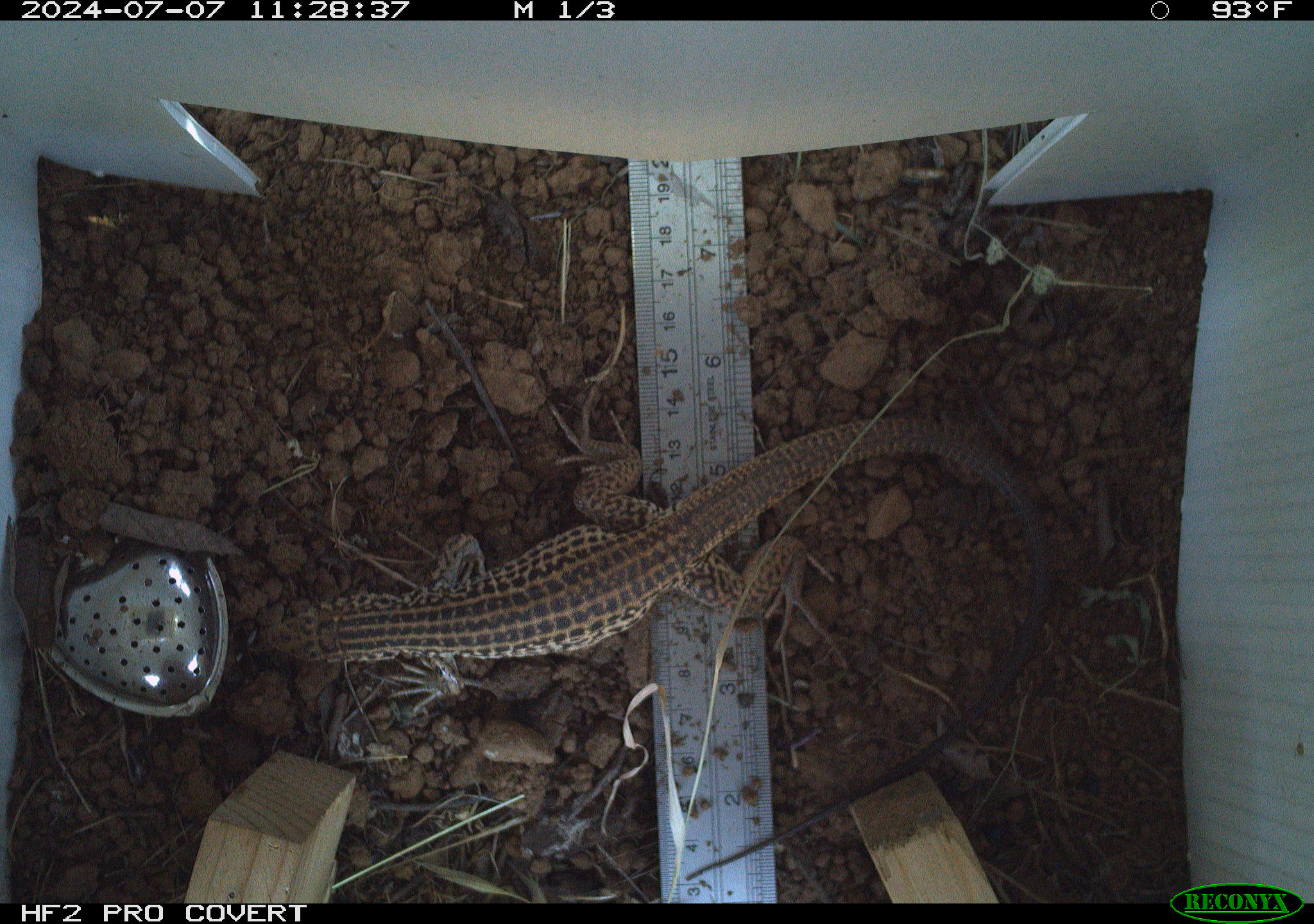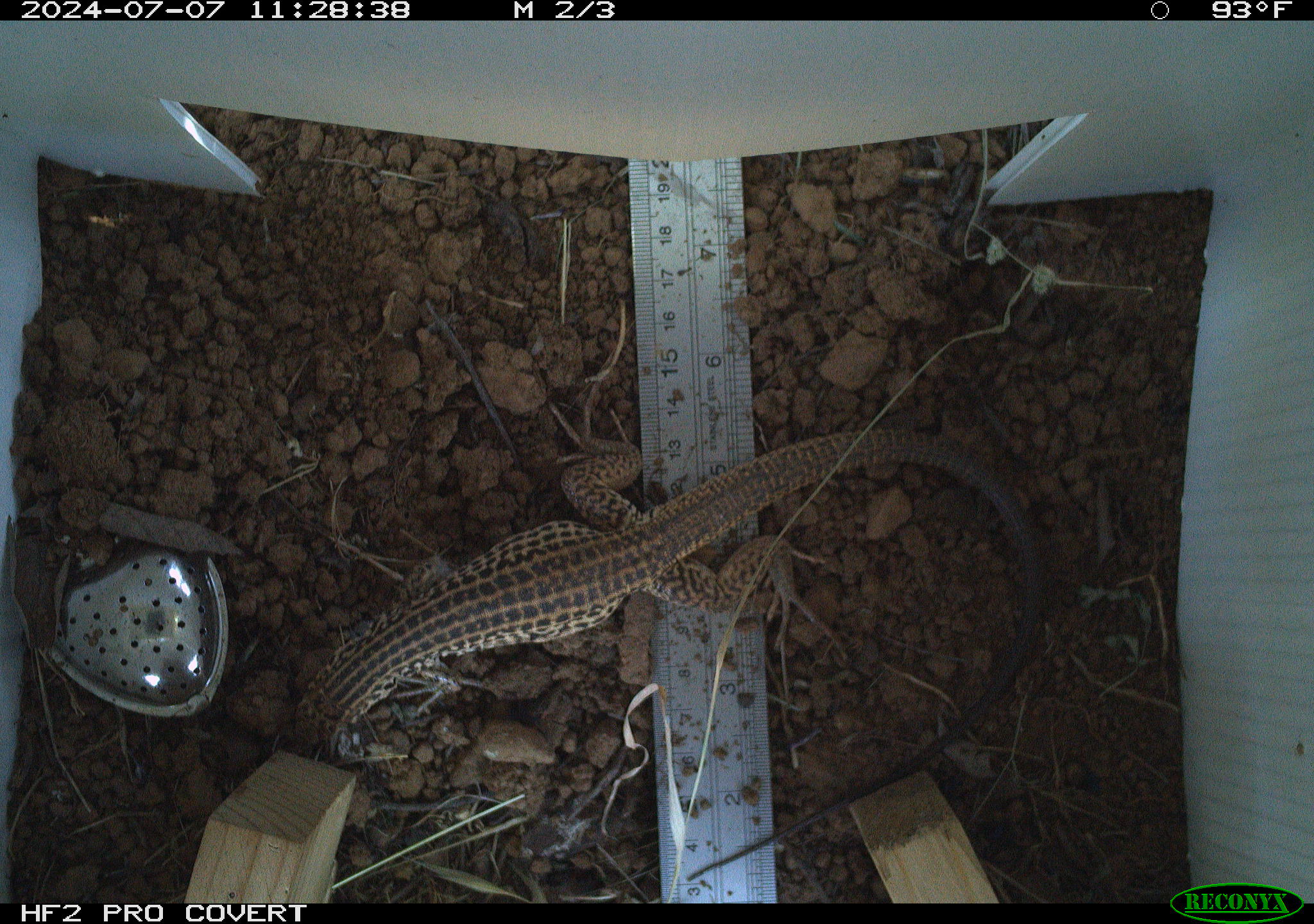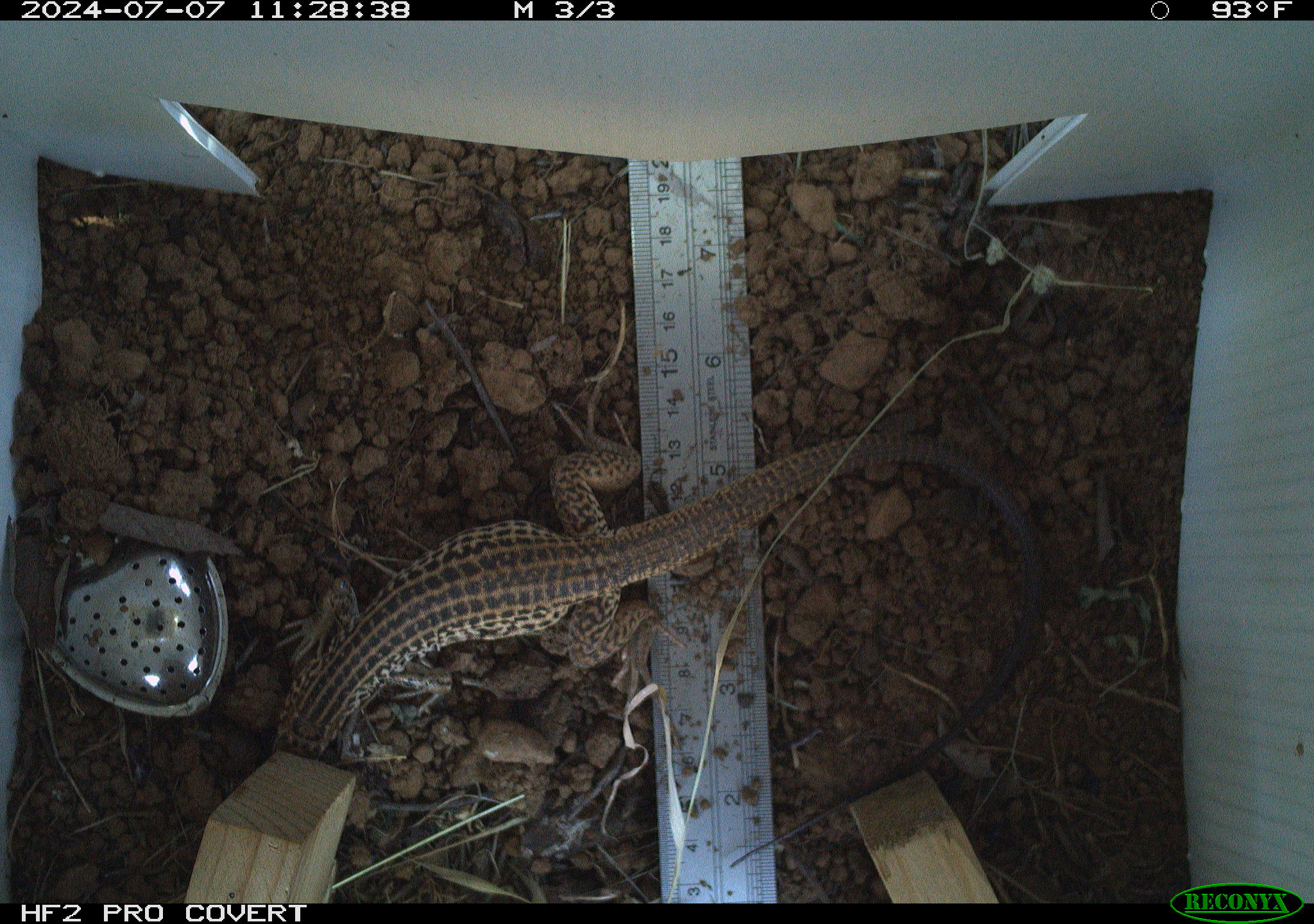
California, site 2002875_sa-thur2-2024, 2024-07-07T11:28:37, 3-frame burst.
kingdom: Animalia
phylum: Chordata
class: Reptilia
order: Squamata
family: Teiidae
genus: Aspidoscelis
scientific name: Aspidoscelis tigris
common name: western whiptail